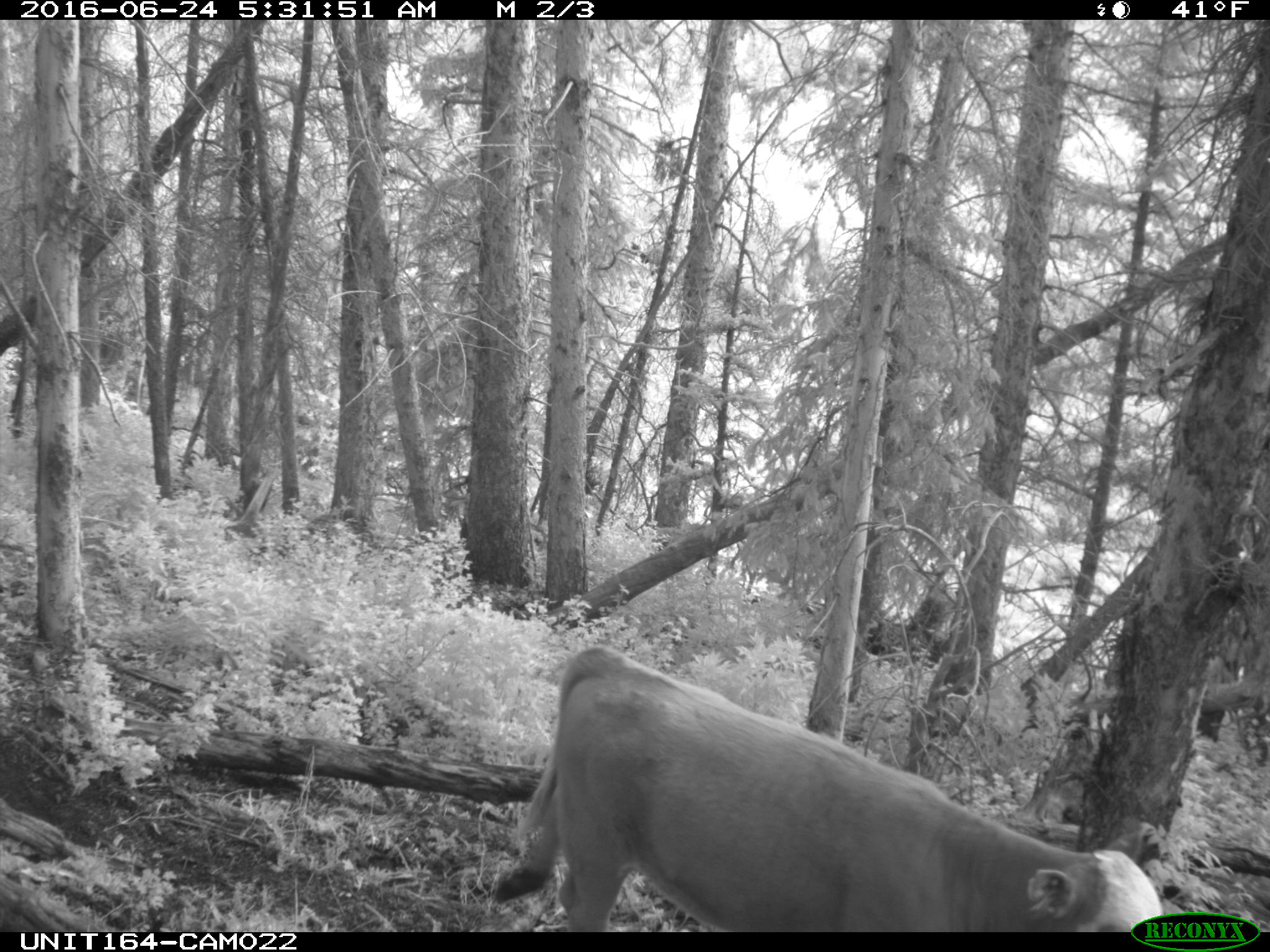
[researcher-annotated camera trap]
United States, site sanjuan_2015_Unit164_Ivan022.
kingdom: Animalia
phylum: Chordata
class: Mammalia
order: Artiodactyla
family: Bovidae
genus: Bos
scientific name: Bos taurus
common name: domestic cow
Bos taurus (domestic cow).